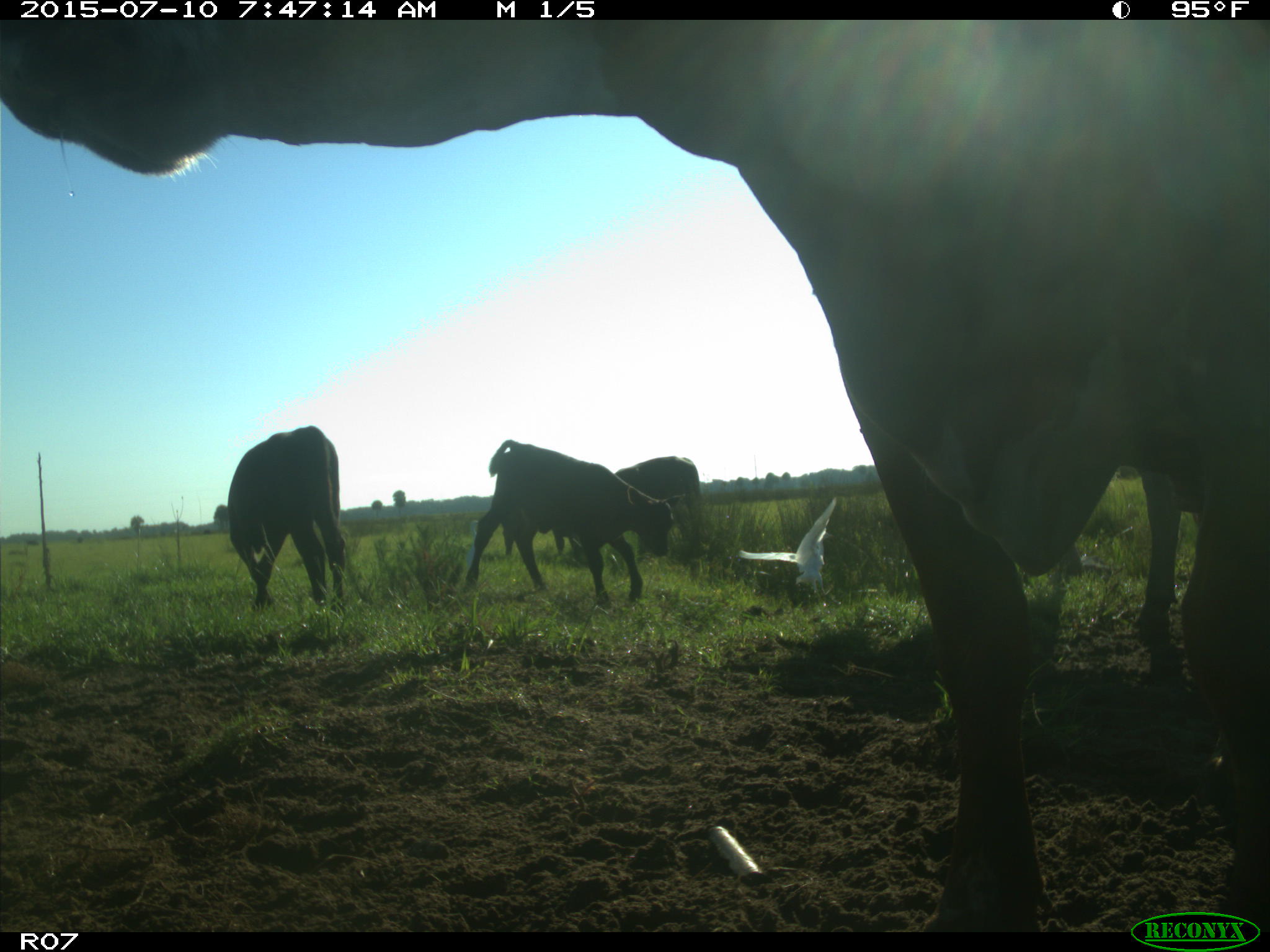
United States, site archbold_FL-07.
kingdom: Animalia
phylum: Chordata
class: Mammalia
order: Artiodactyla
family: Bovidae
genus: Bos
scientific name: Bos taurus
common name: domestic cow